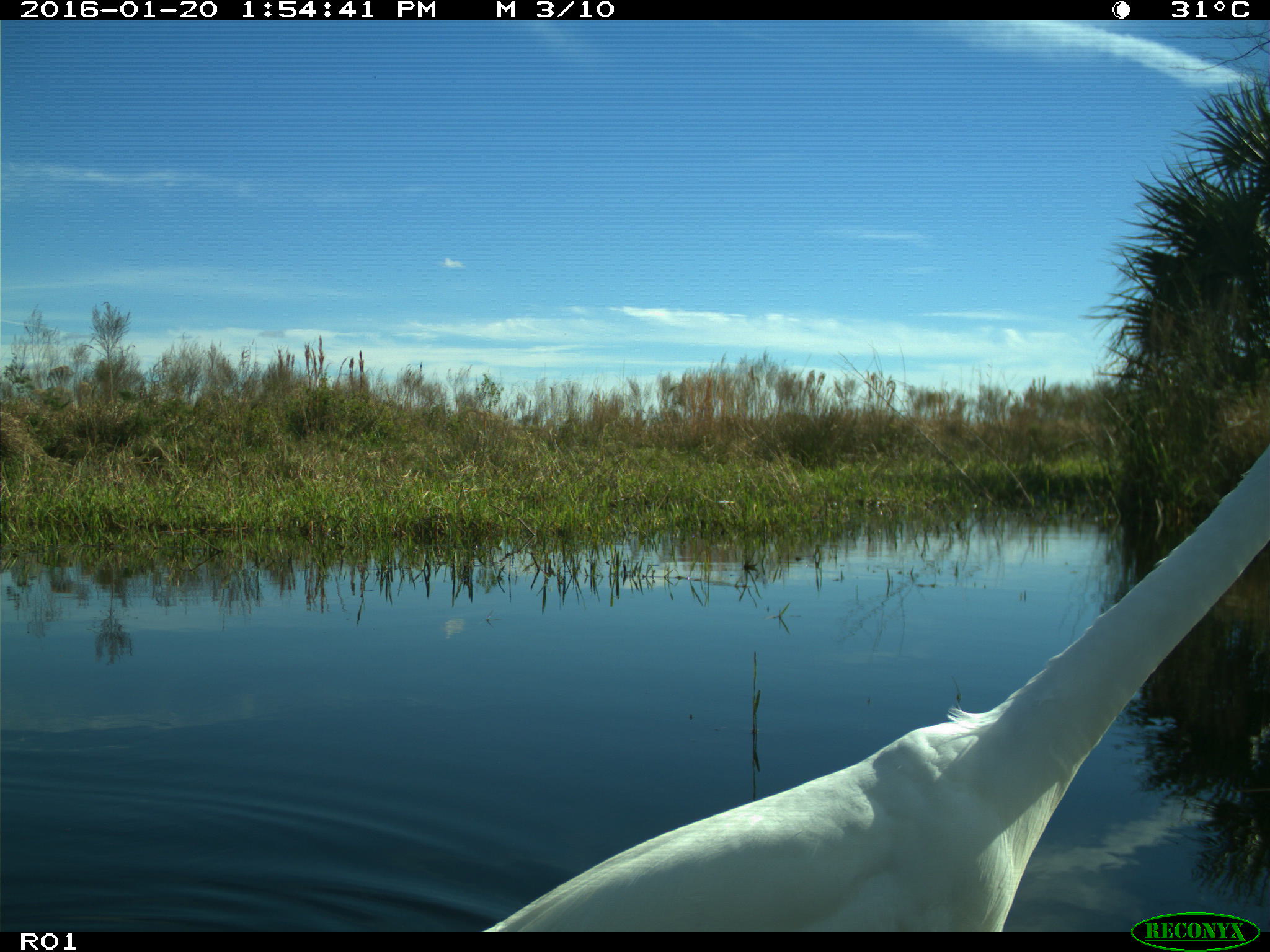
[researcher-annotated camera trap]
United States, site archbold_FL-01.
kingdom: Animalia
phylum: Chordata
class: Aves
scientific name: Aves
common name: birds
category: unidentified bird